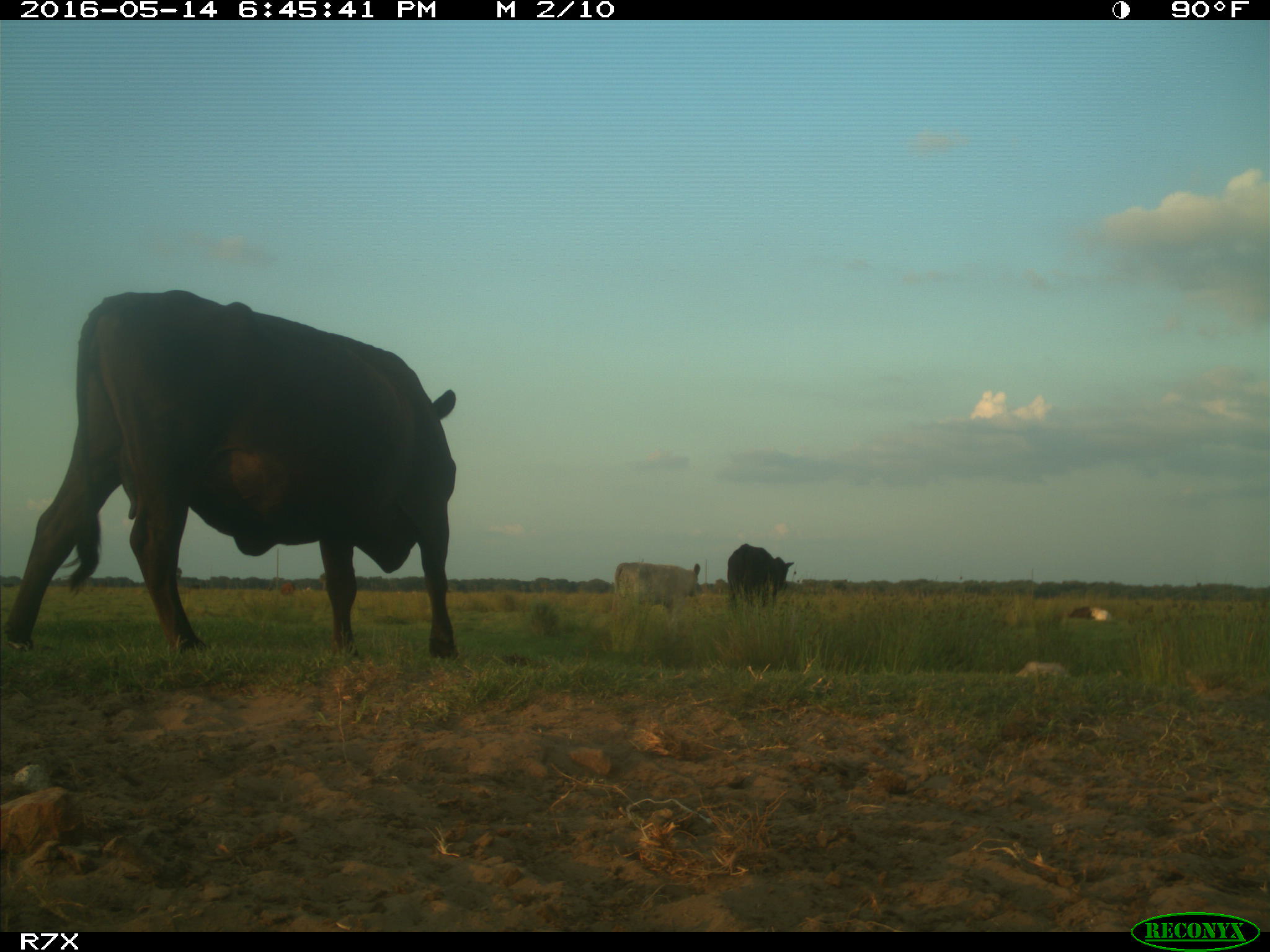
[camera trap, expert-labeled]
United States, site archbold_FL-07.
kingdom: Animalia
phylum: Chordata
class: Mammalia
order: Artiodactyla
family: Bovidae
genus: Bos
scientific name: Bos taurus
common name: domestic cow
Bos taurus (domestic cow).